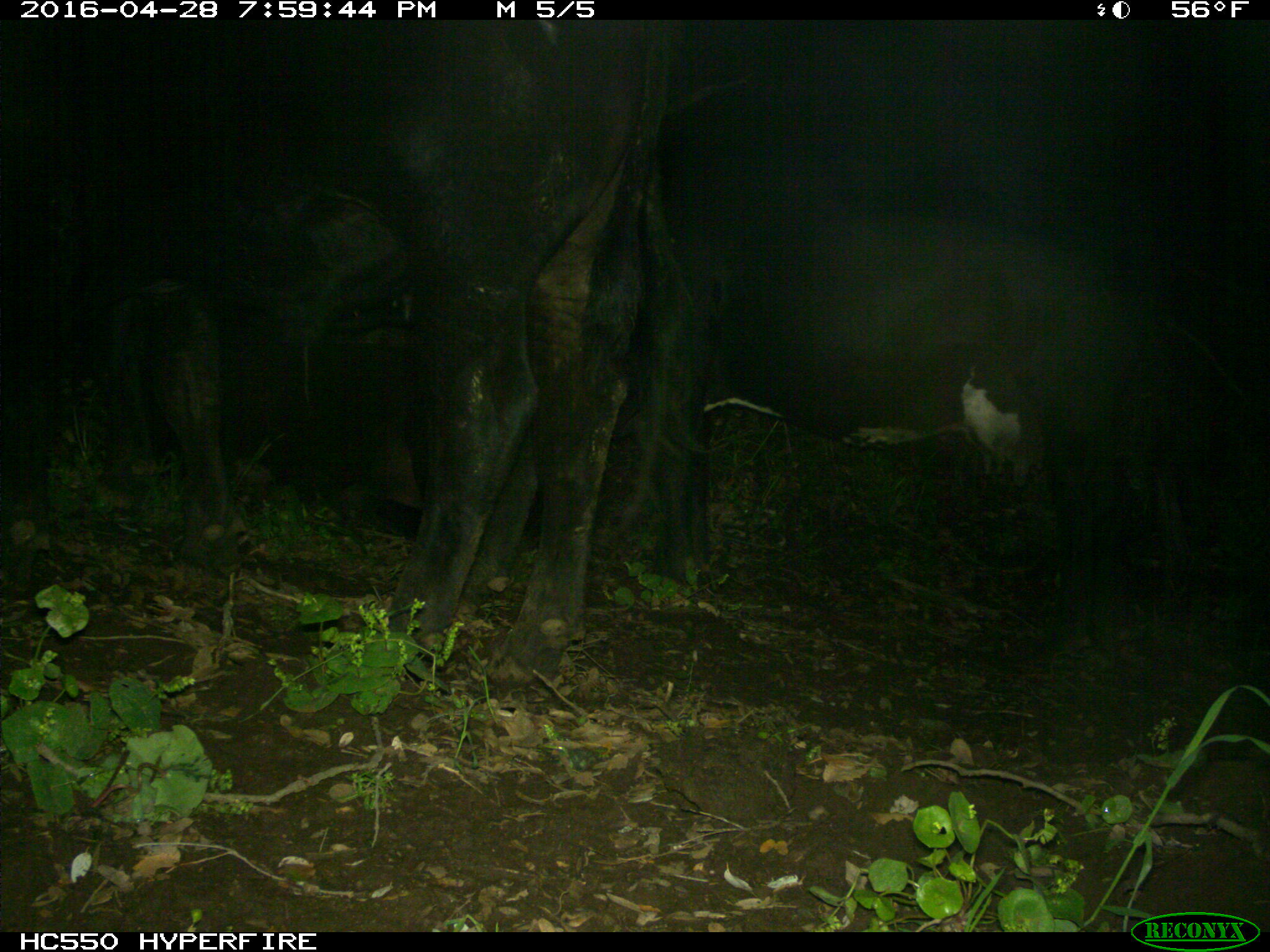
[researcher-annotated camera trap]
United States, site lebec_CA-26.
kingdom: Animalia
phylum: Chordata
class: Mammalia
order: Artiodactyla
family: Bovidae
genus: Bos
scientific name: Bos taurus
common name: domestic cow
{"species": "Bos taurus (domestic cow)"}